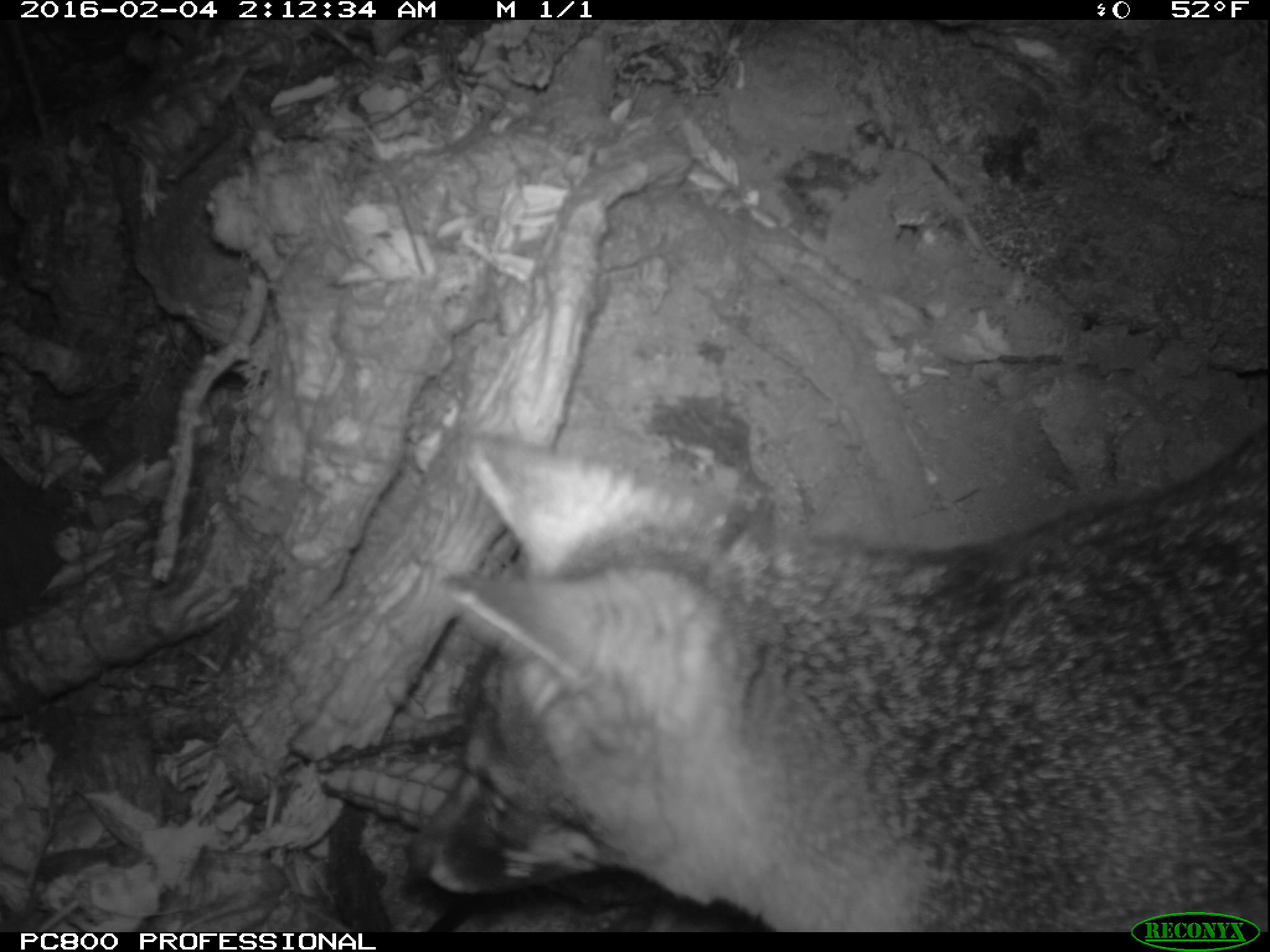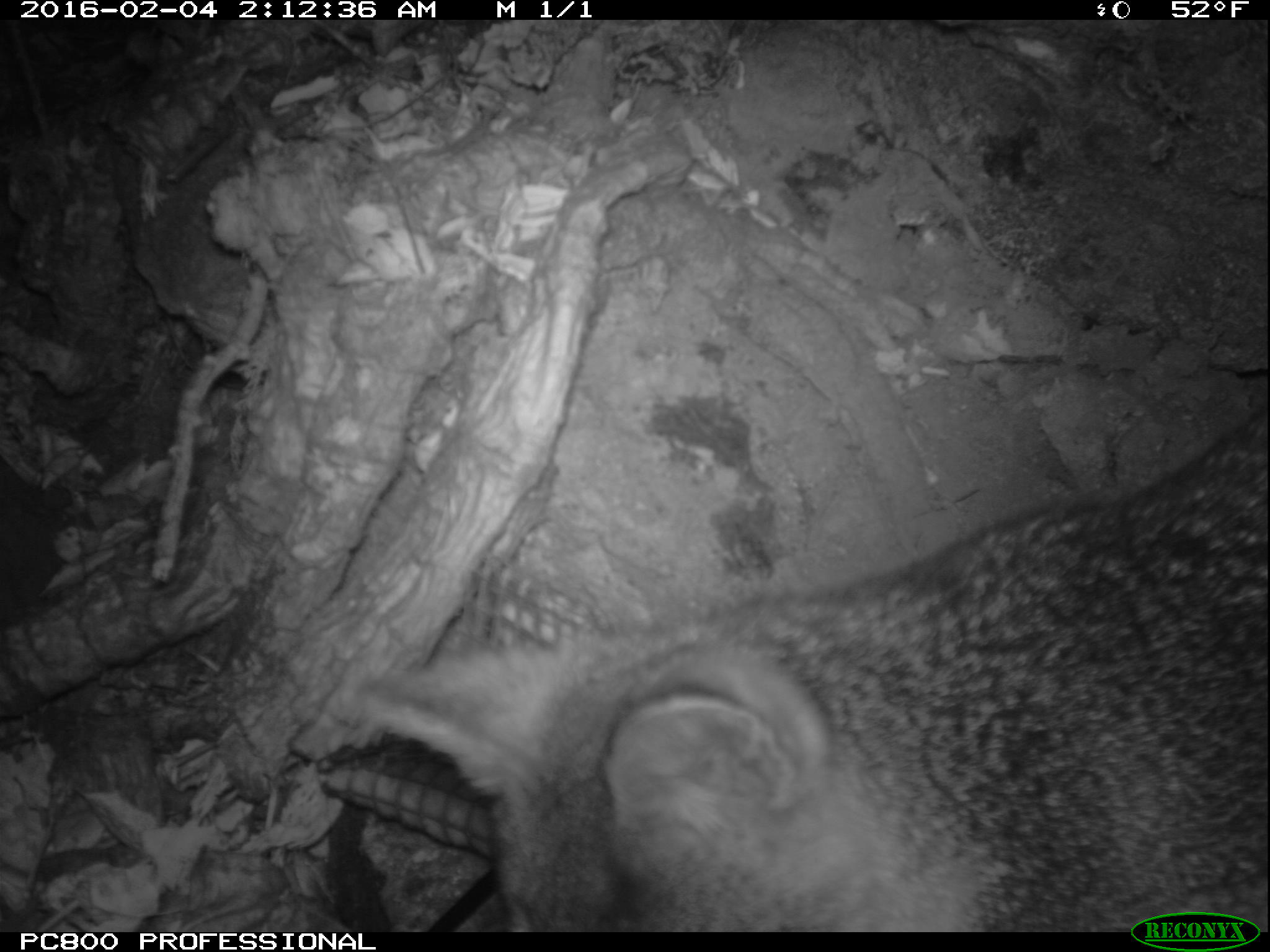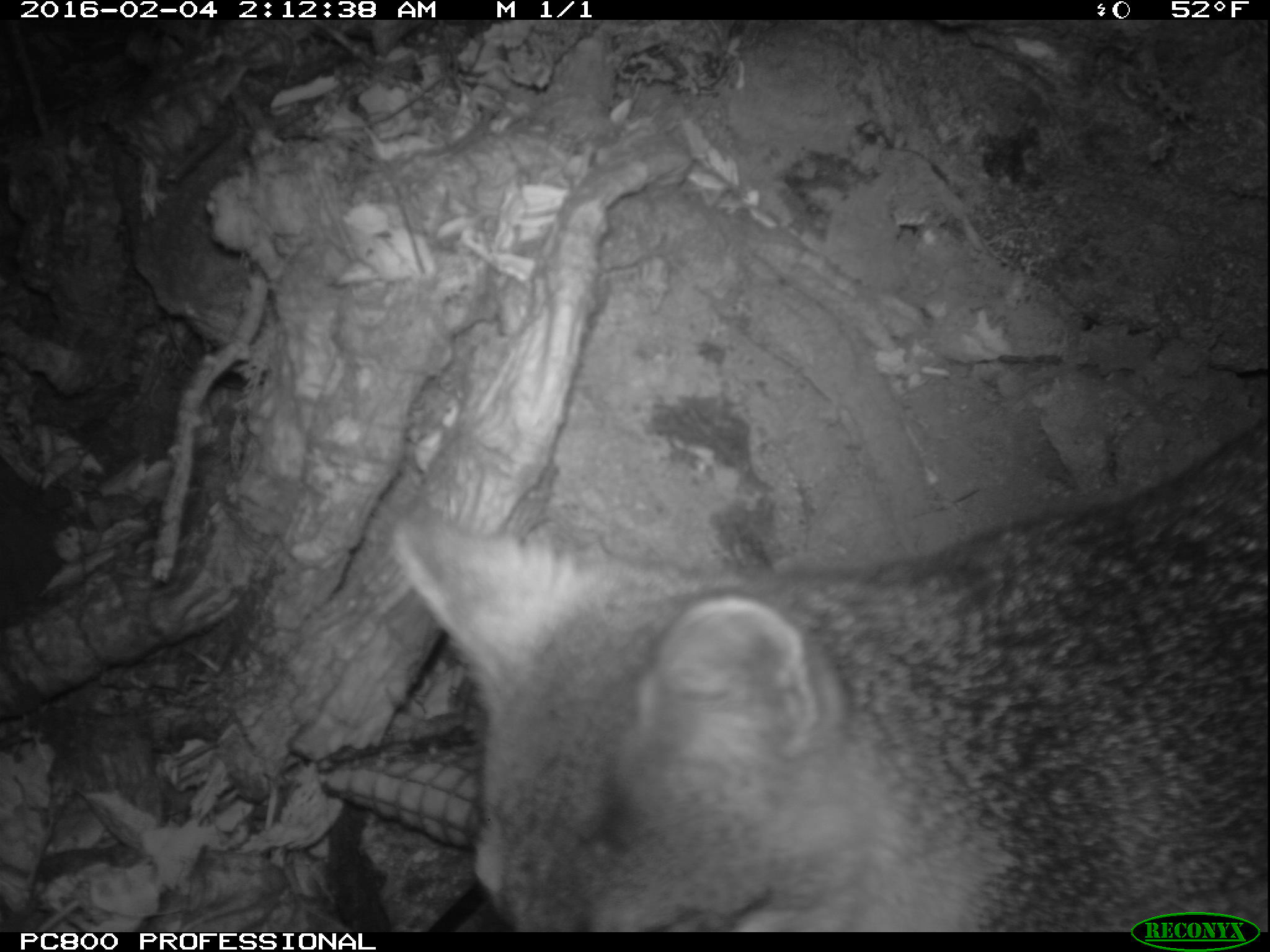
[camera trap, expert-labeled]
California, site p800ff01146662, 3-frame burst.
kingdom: Animalia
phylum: Chordata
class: Mammalia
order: Carnivora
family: Canidae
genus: Urocyon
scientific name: Urocyon littoralis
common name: island fox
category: fox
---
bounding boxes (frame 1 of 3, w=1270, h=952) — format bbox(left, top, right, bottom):
fox: bbox(406, 432, 1269, 932)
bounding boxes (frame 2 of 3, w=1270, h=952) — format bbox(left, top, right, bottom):
fox: bbox(350, 409, 1269, 932)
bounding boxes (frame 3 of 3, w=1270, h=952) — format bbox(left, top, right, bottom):
fox: bbox(395, 415, 1269, 932)